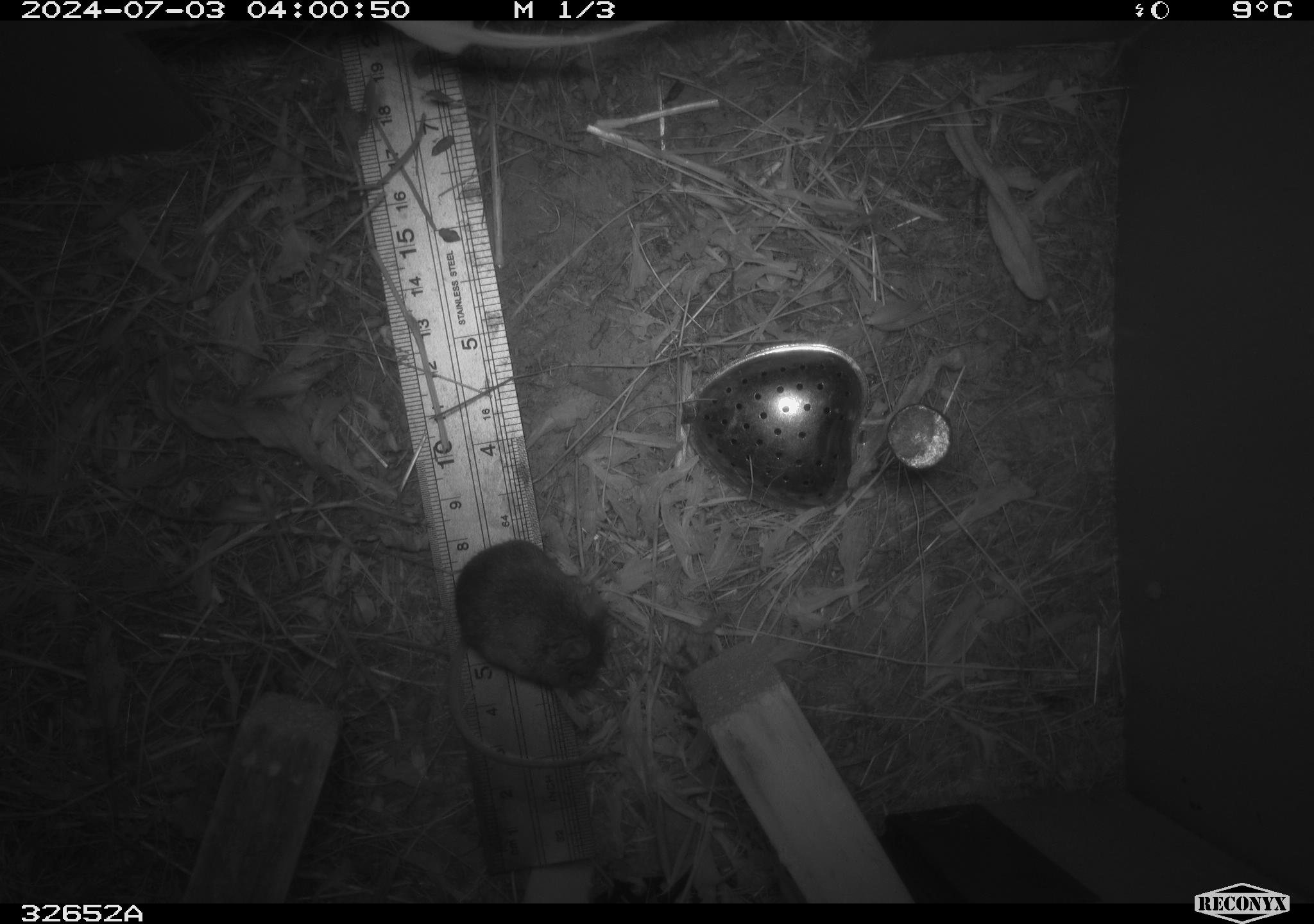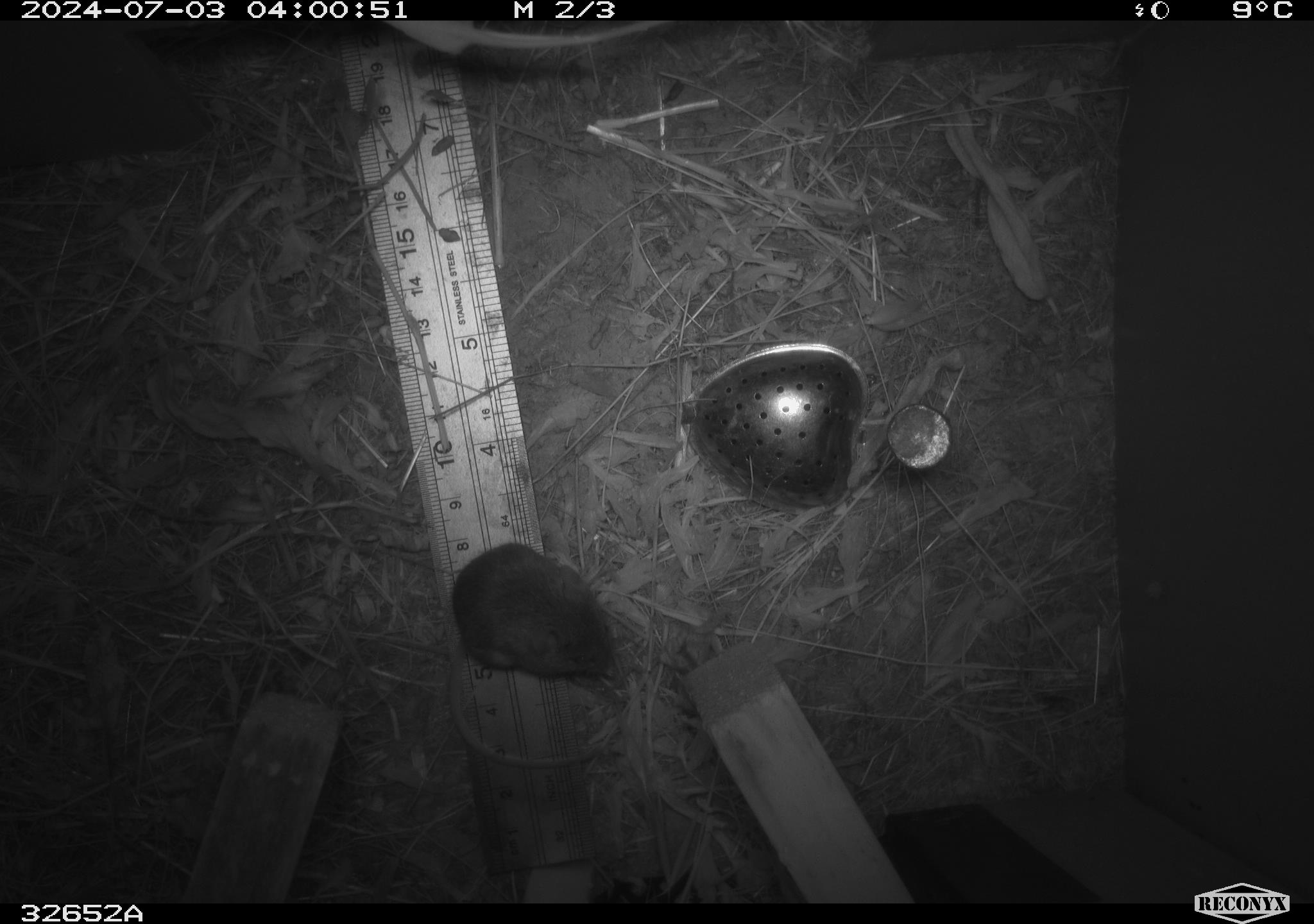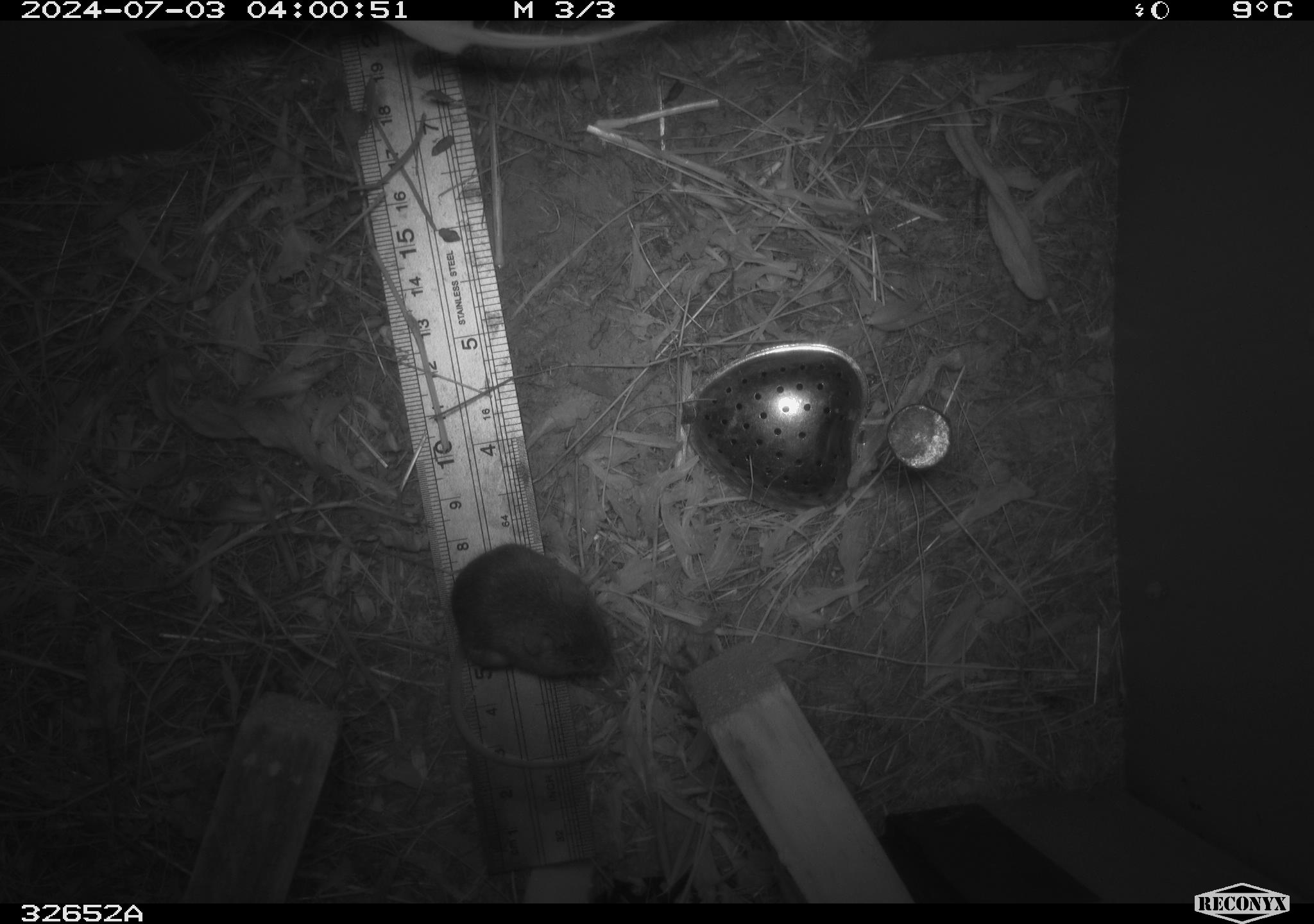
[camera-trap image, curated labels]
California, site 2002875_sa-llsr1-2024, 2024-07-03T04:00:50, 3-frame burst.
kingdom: Animalia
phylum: Chordata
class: Mammalia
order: Rodentia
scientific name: Rodentia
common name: mouse species